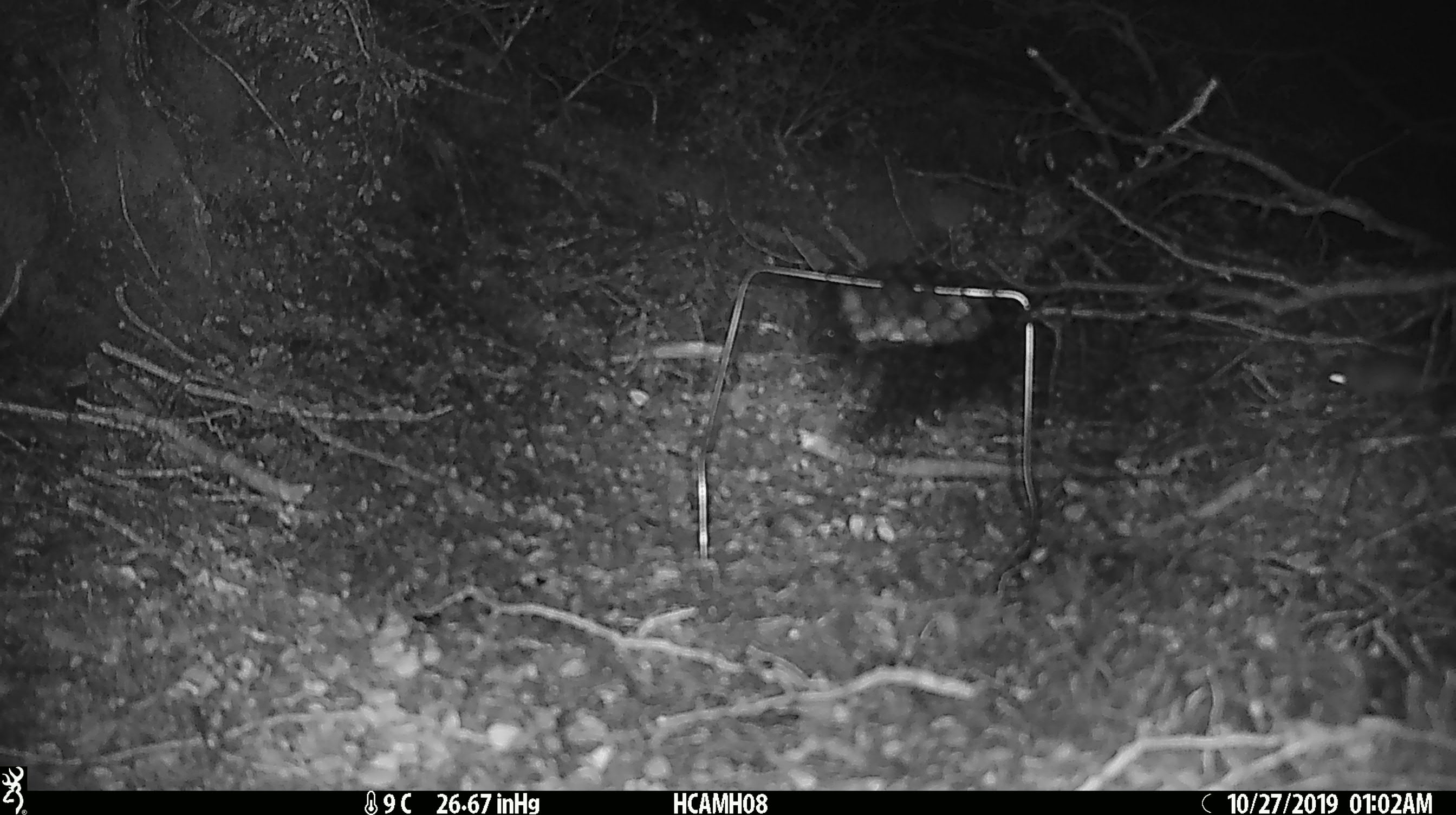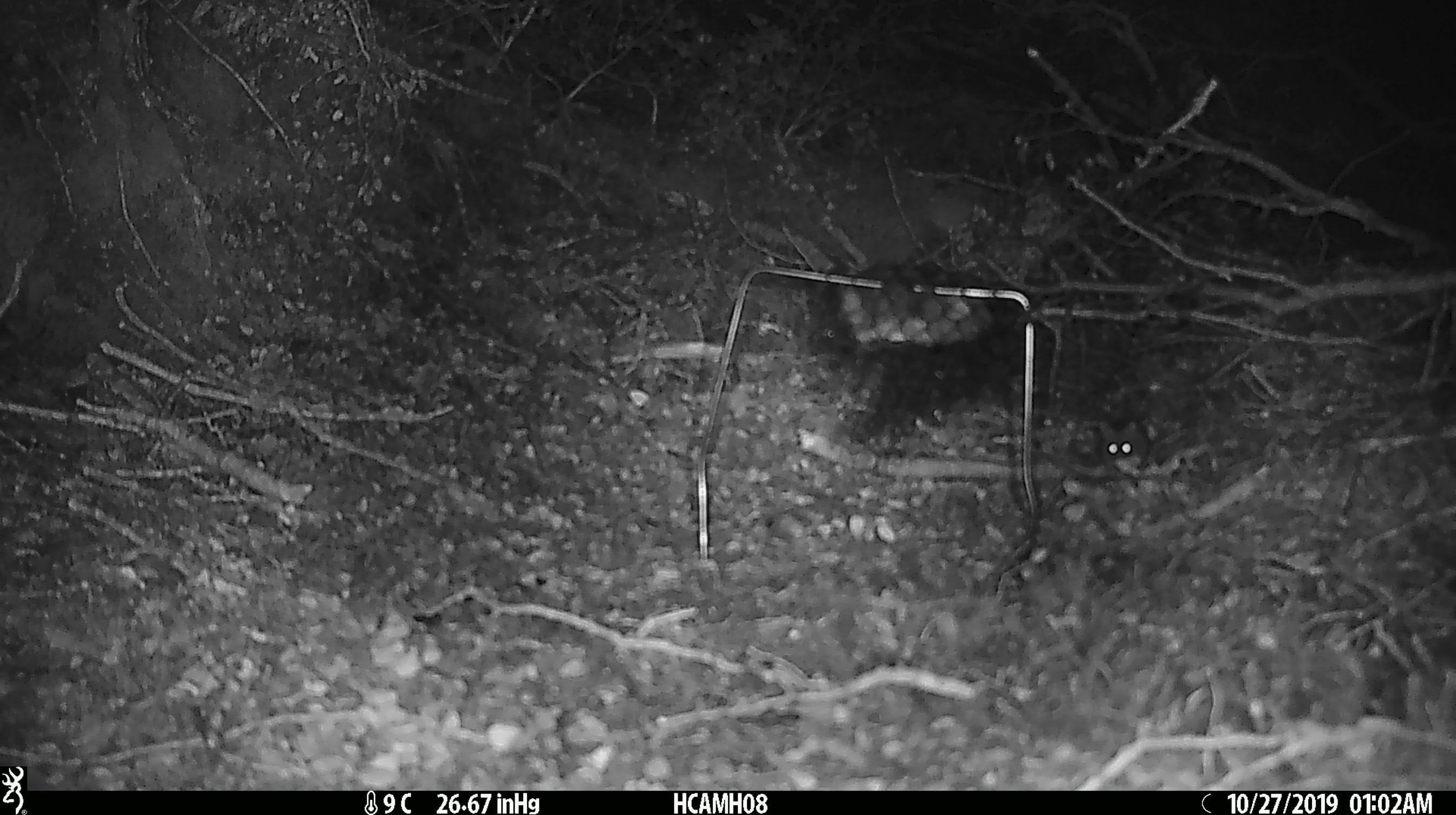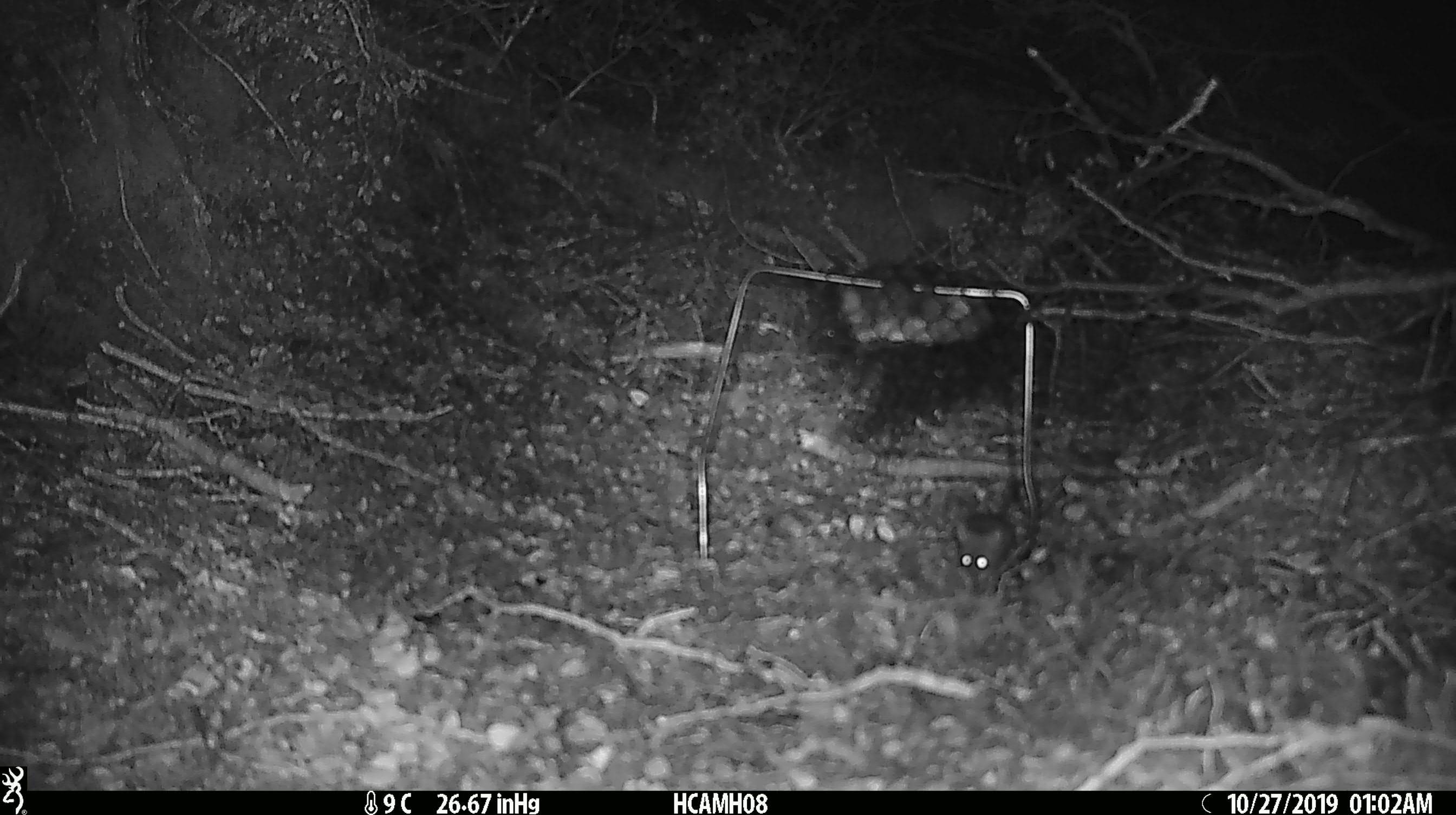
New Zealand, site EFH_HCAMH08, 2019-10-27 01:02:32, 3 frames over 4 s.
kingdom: Animalia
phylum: Chordata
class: Mammalia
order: Rodentia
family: Muridae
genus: Mus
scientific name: Mus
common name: mouse